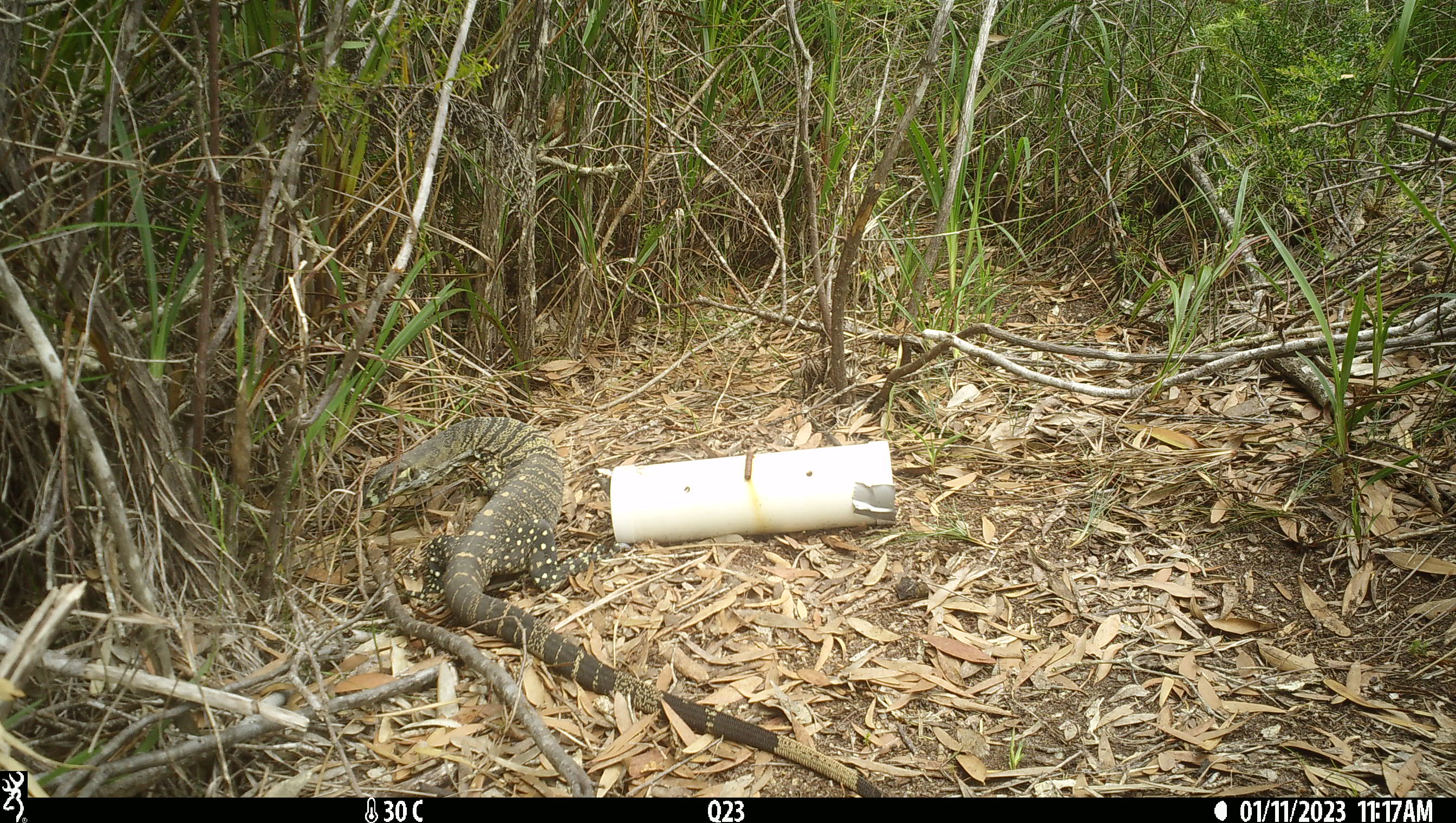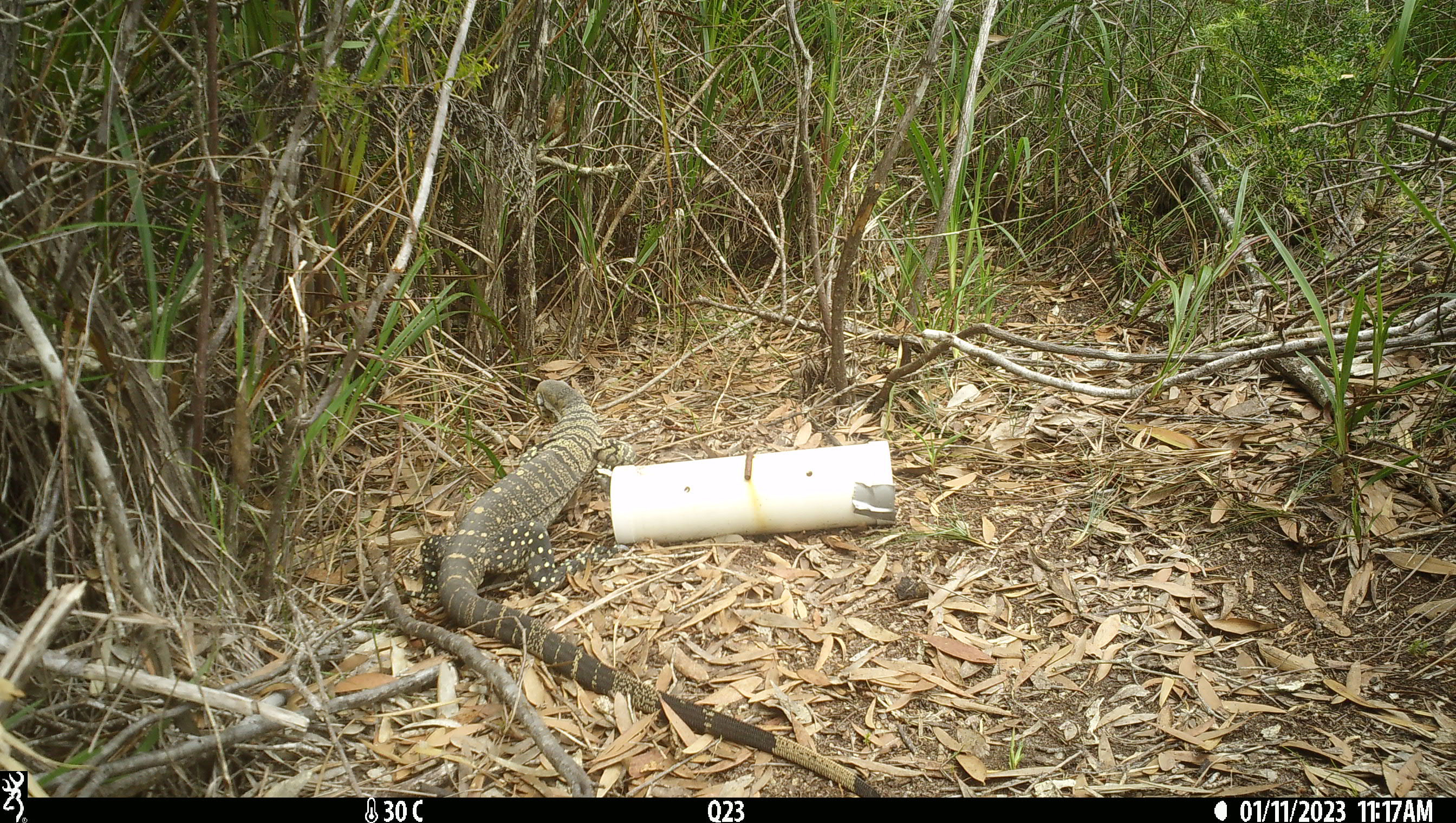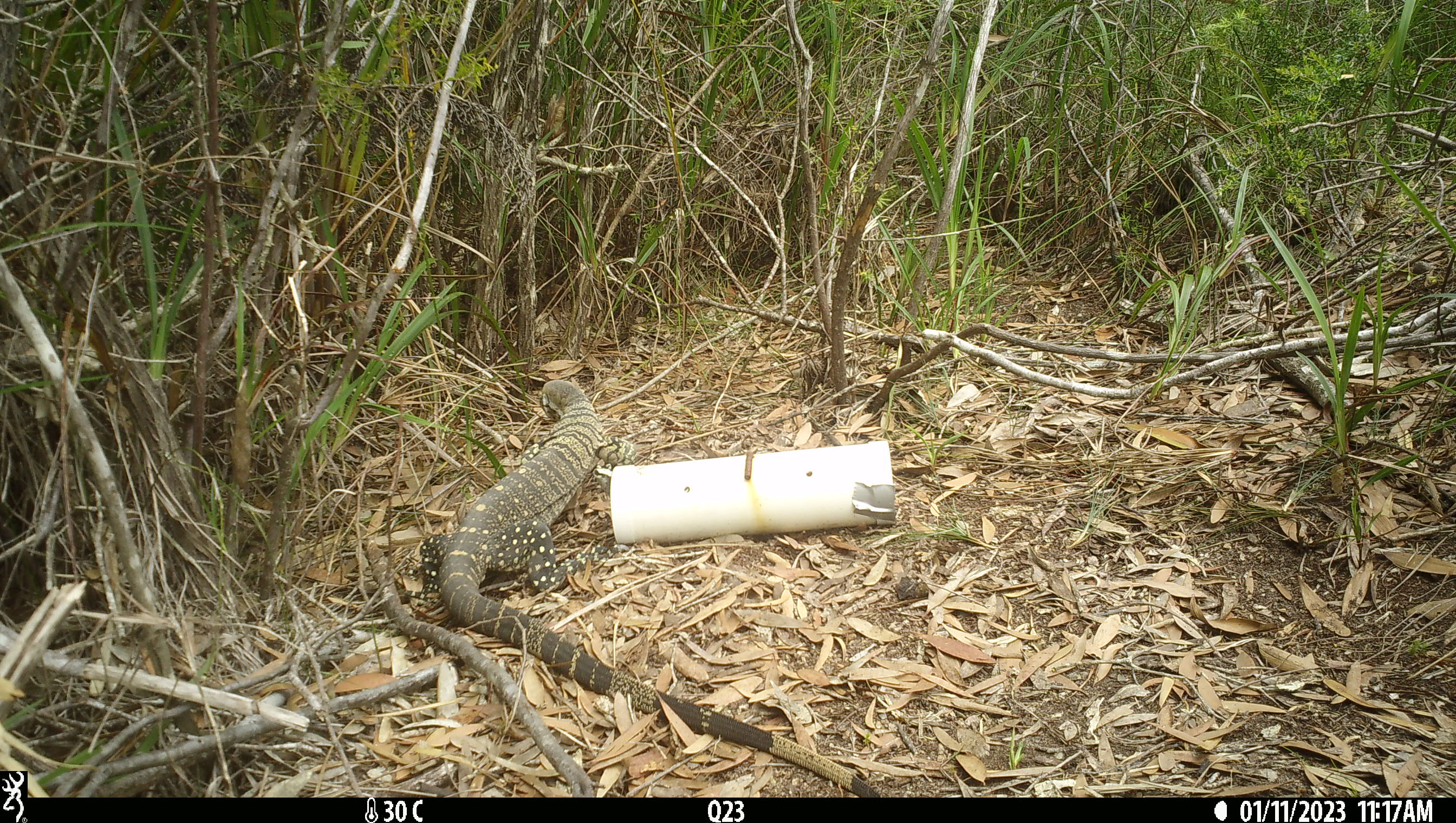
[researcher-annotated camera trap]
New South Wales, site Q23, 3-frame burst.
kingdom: Animalia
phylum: Chordata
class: Reptilia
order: Squamata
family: Varanidae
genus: Varanus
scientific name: Varanus varius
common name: lace monitor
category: goanna